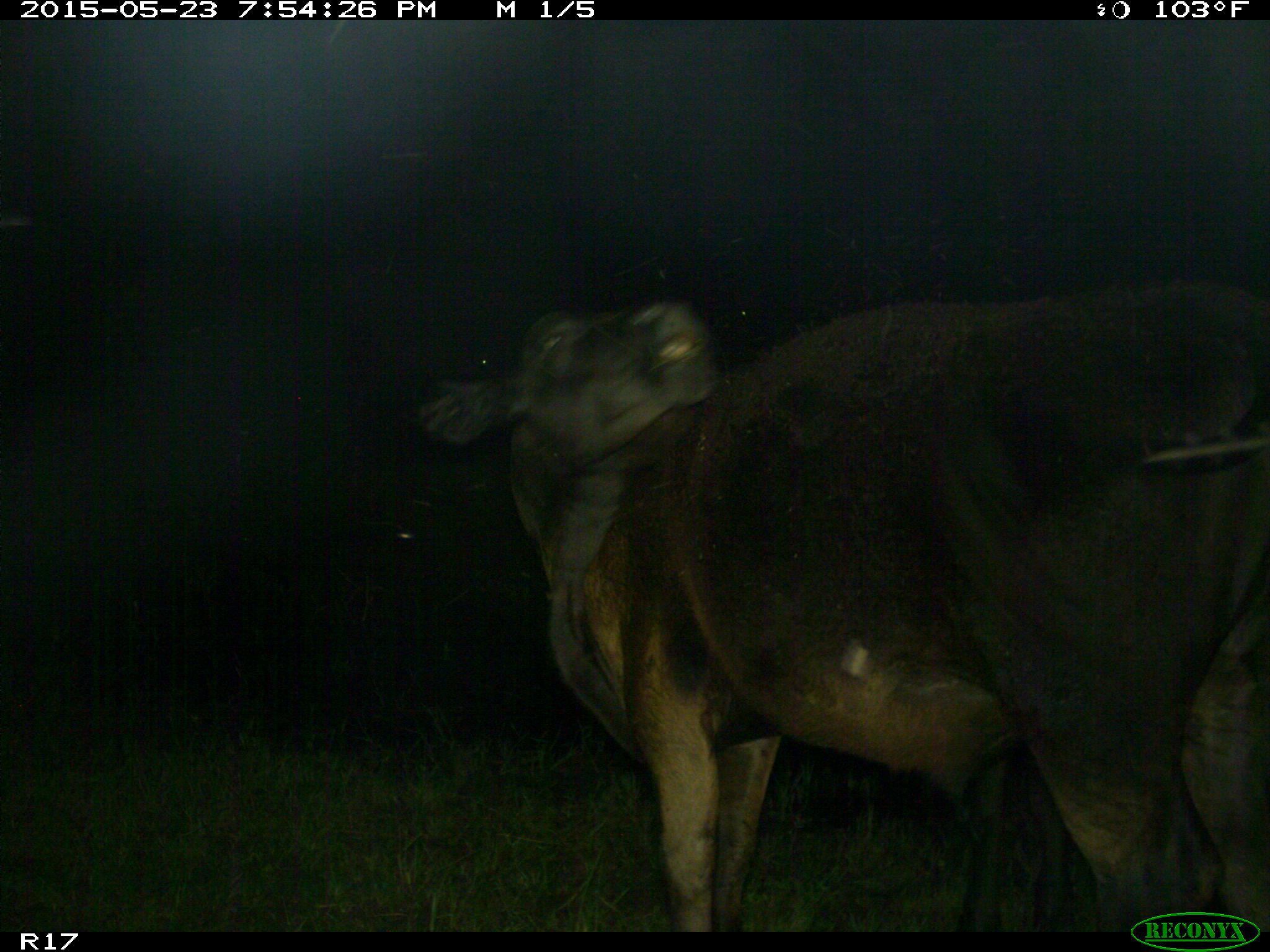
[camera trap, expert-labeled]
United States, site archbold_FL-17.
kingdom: Animalia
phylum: Chordata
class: Mammalia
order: Artiodactyla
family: Bovidae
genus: Bos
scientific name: Bos taurus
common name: domestic cow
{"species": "Bos taurus (domestic cow)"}